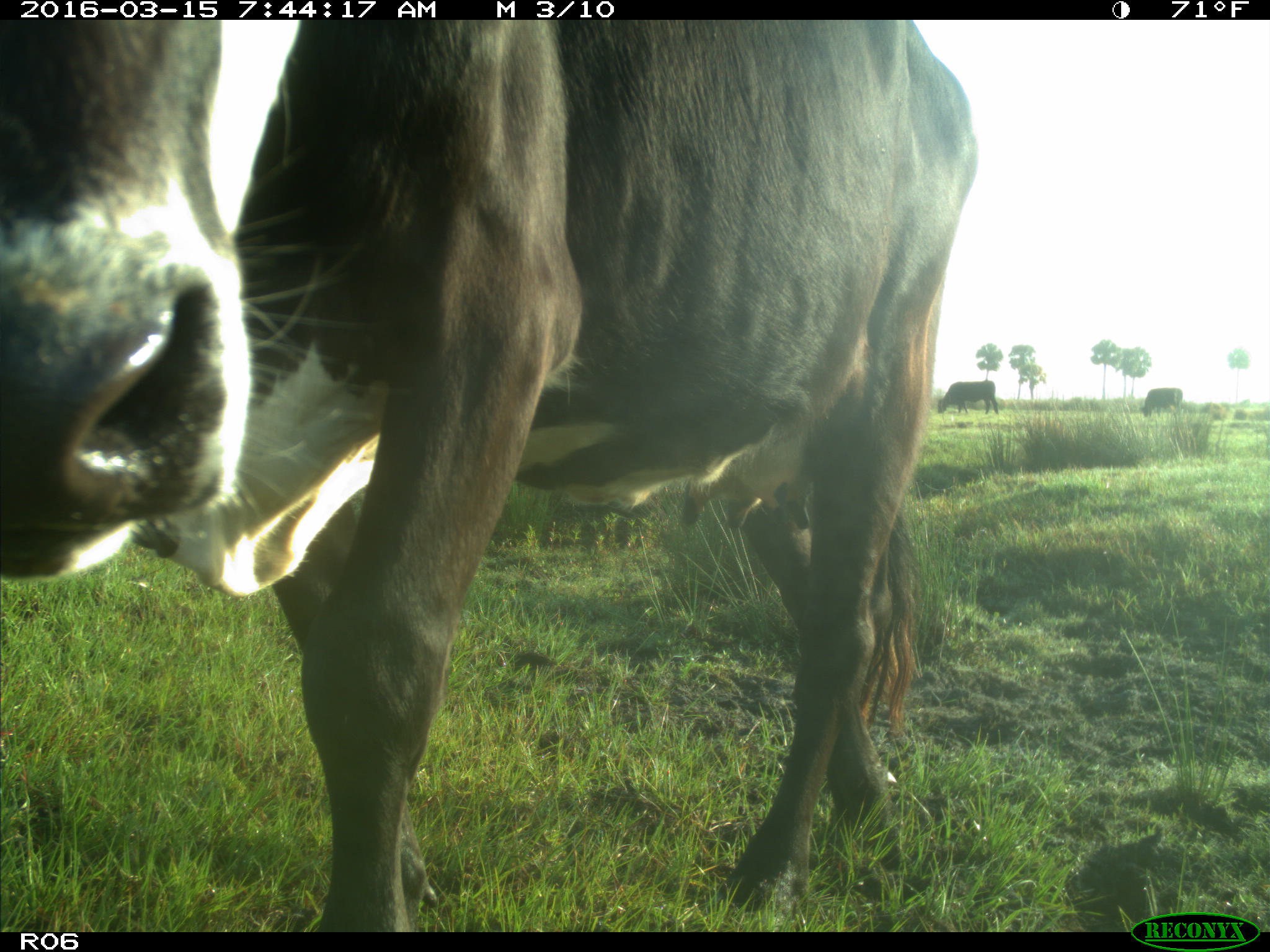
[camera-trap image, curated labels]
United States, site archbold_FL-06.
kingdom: Animalia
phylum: Chordata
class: Mammalia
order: Artiodactyla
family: Bovidae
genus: Bos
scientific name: Bos taurus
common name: domestic cow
Bos taurus (domestic cow).